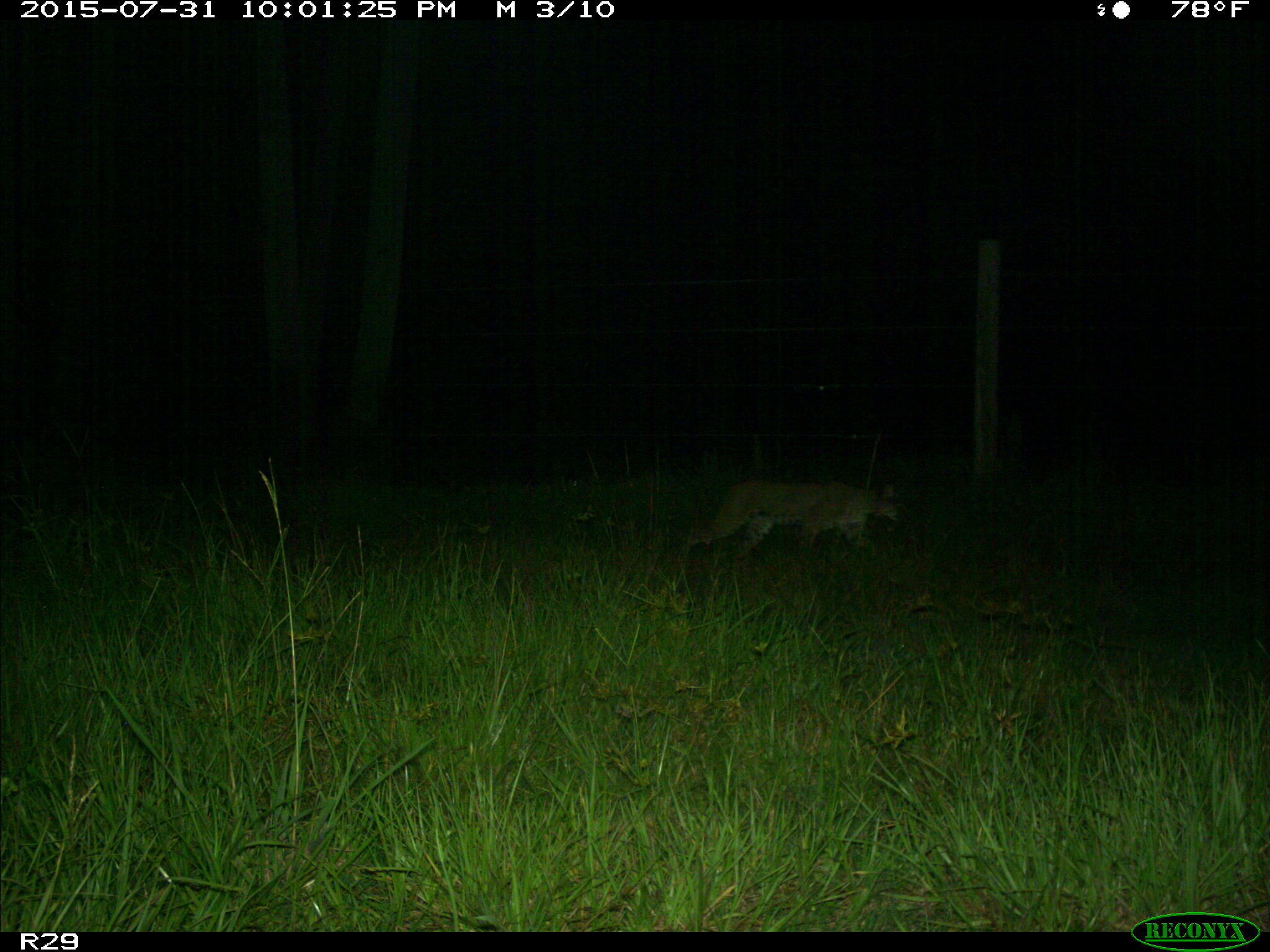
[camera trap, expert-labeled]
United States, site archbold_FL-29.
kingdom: Animalia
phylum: Chordata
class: Mammalia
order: Carnivora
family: Felidae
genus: Lynx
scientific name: Lynx rufus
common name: bobcat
Lynx rufus (bobcat).